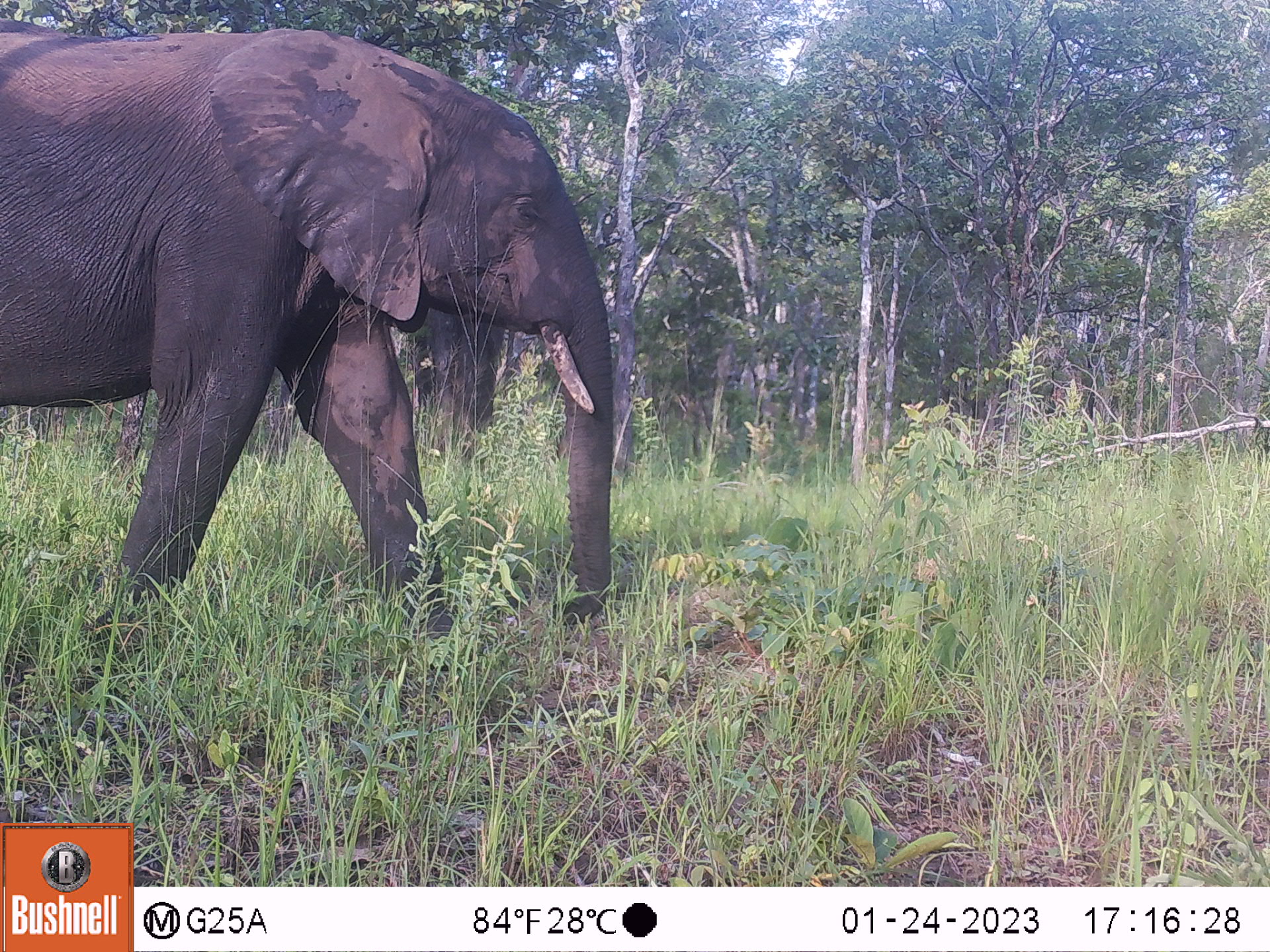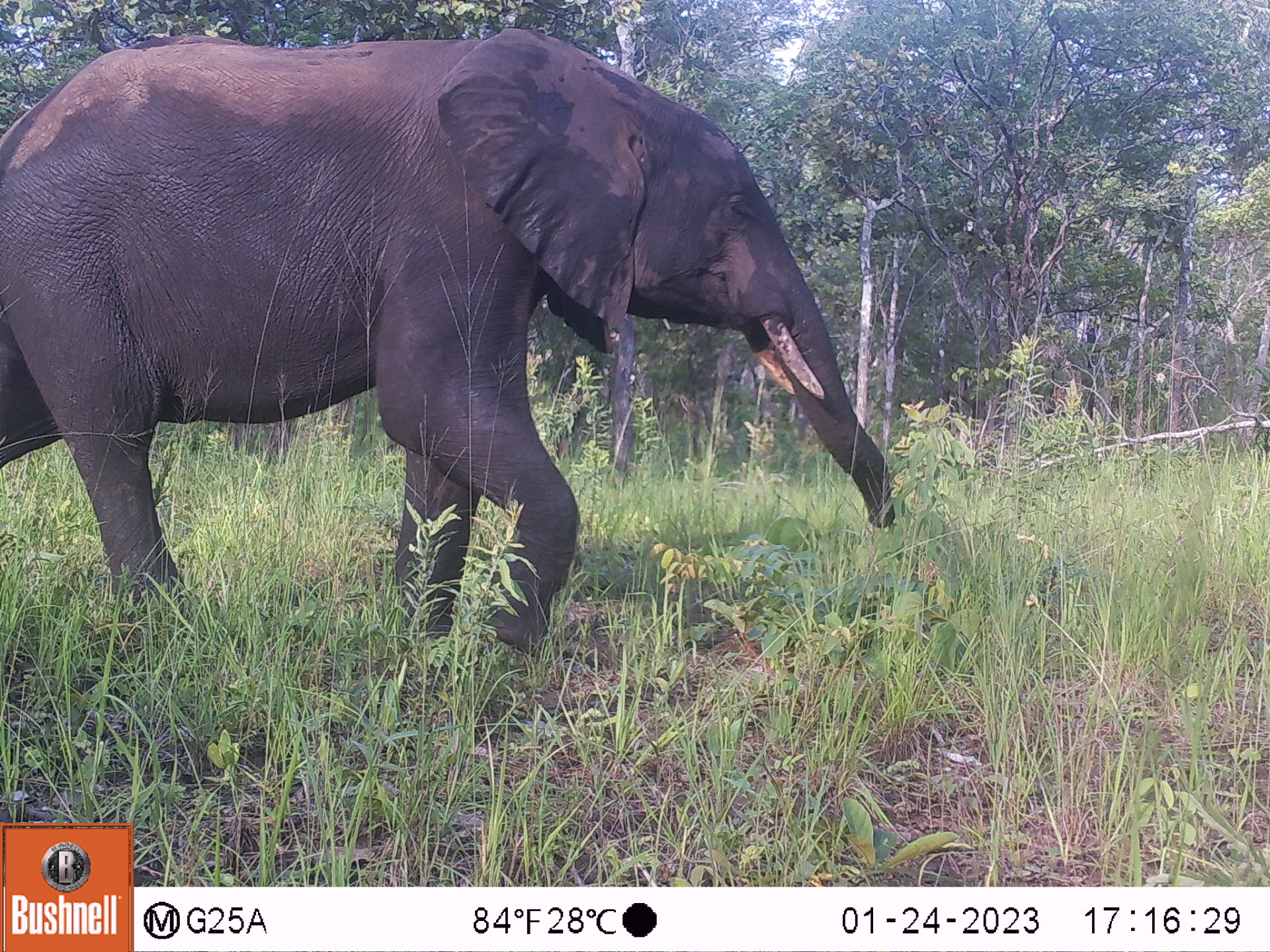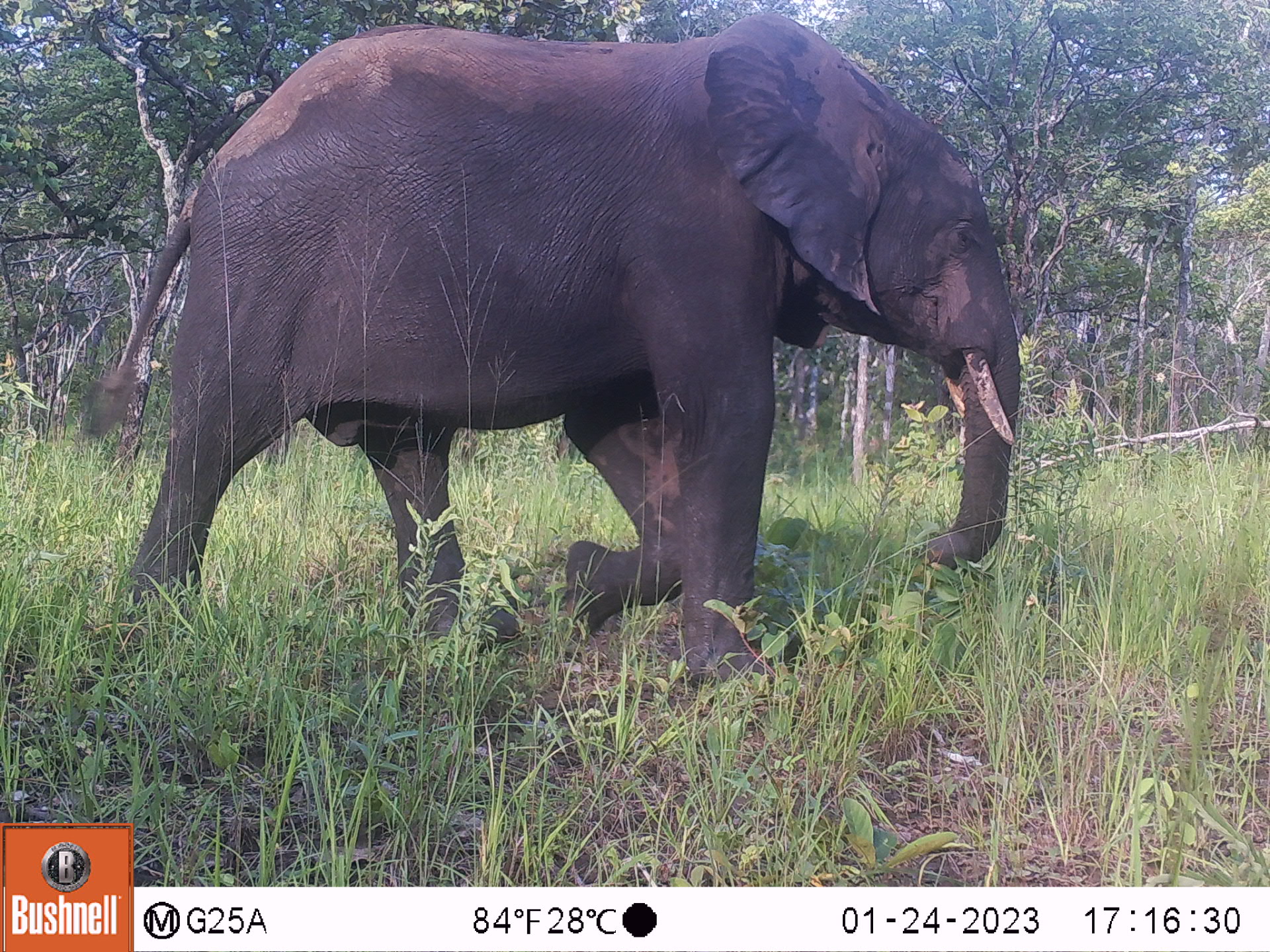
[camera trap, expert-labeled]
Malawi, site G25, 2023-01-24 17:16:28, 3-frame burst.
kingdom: Animalia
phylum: Chordata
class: Mammalia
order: Proboscidea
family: Elephantidae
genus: Loxodonta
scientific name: Loxodonta africana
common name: african savanna elephant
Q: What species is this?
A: African savanna elephant (Loxodonta africana).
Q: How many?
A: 1.